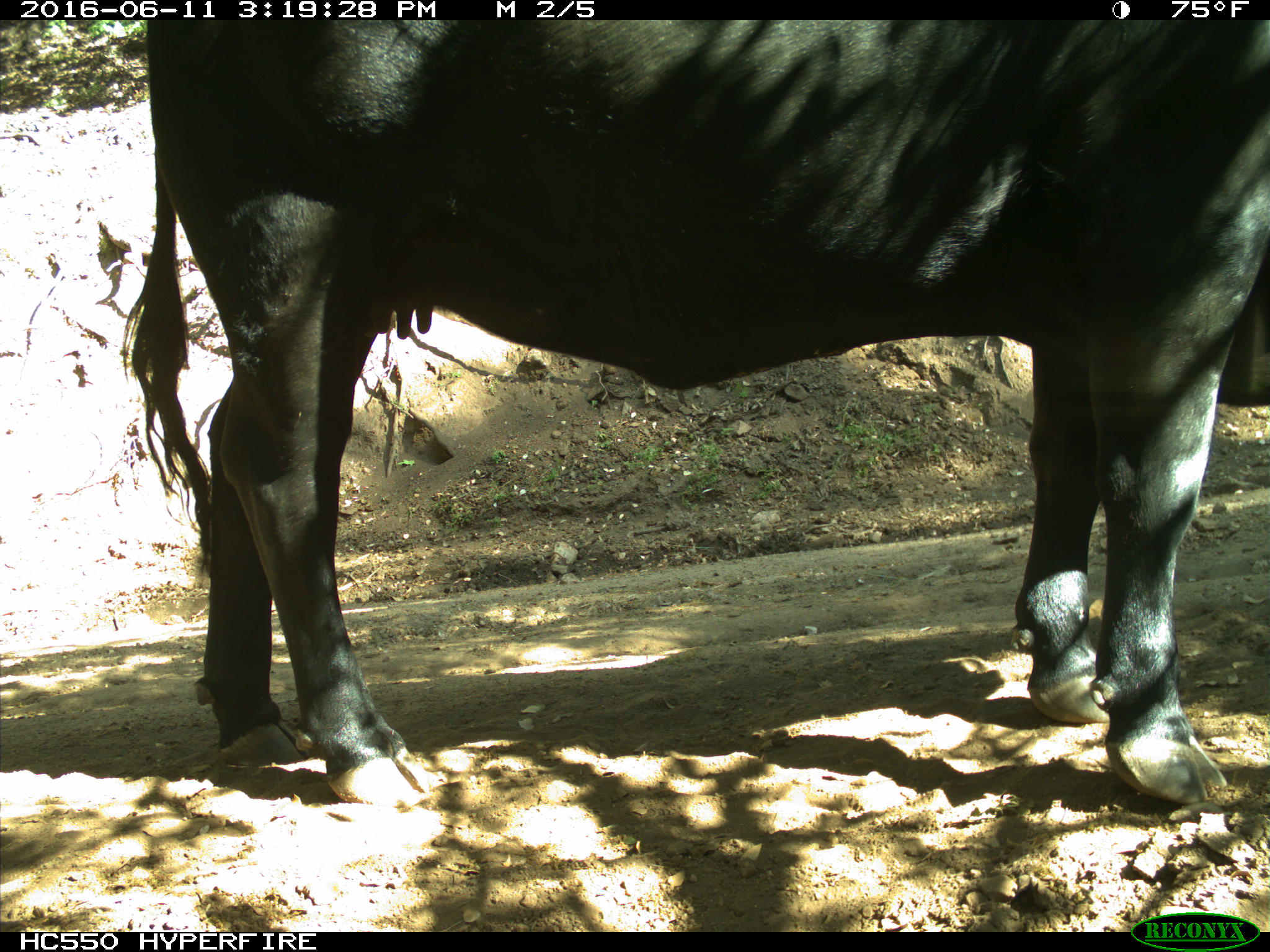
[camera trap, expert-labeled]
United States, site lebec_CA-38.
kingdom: Animalia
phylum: Chordata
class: Mammalia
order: Artiodactyla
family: Bovidae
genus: Bos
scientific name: Bos taurus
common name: domestic cow